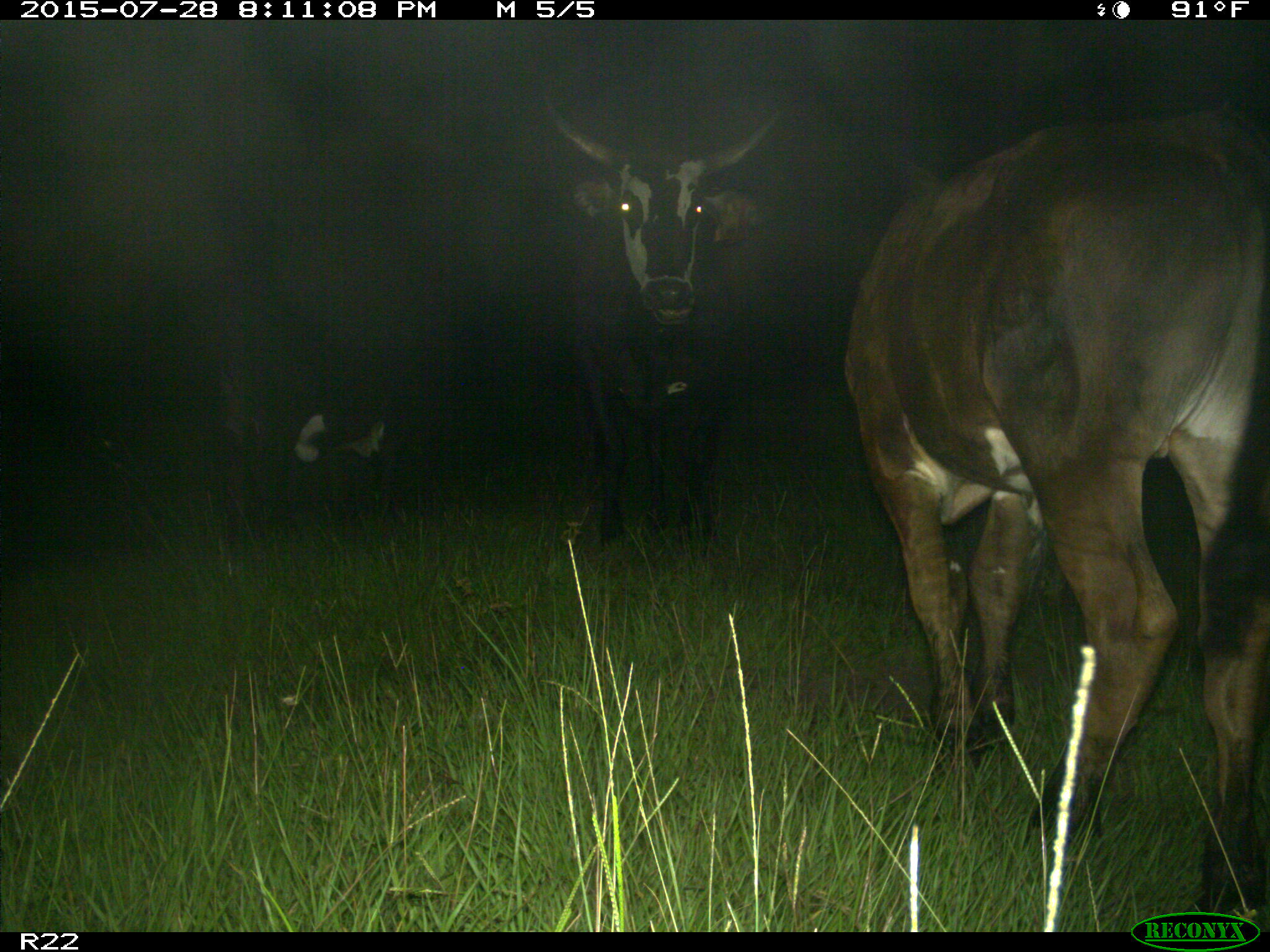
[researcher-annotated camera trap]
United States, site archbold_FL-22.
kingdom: Animalia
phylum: Chordata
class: Mammalia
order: Artiodactyla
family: Bovidae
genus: Bos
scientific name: Bos taurus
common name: domestic cow